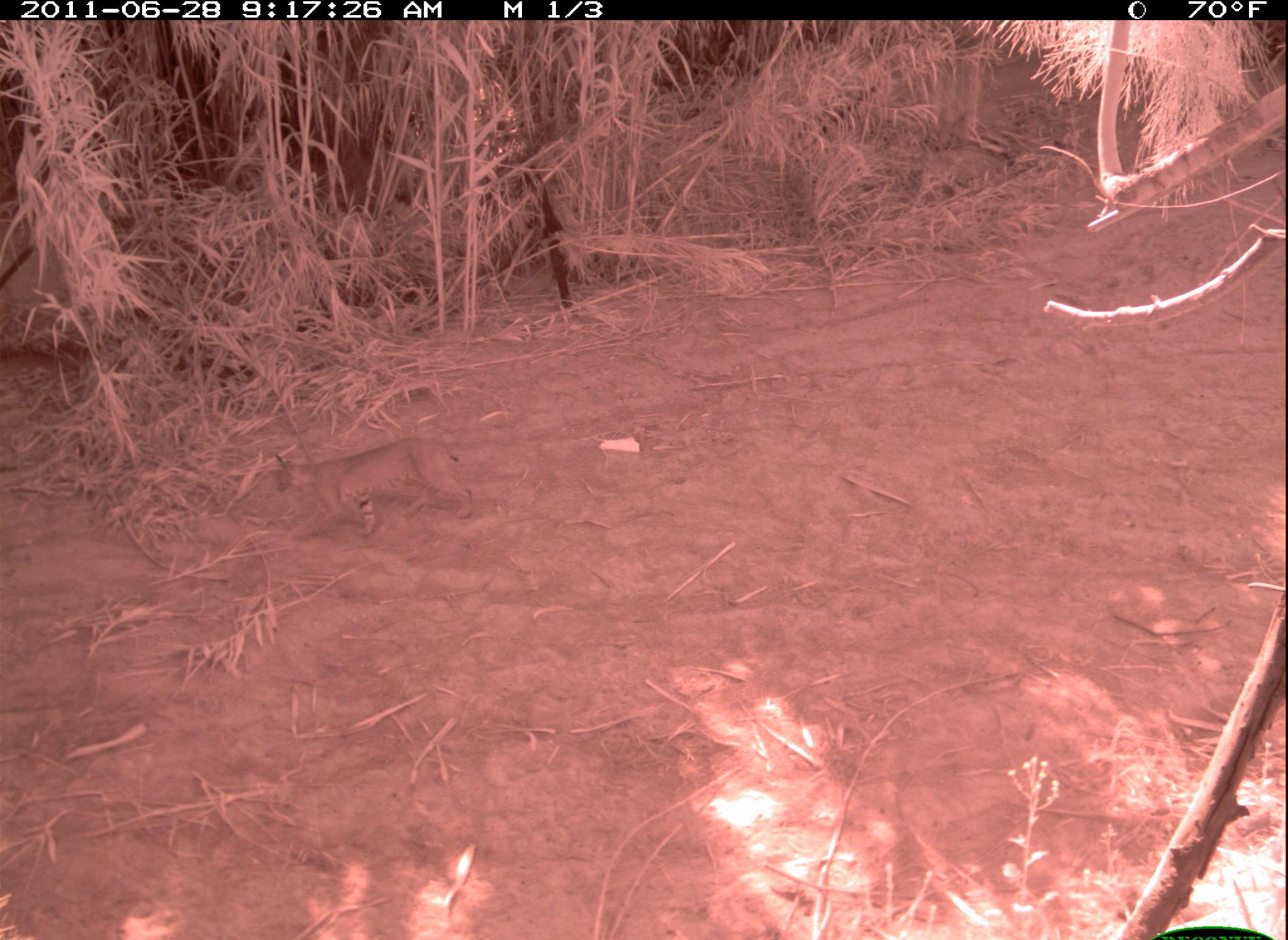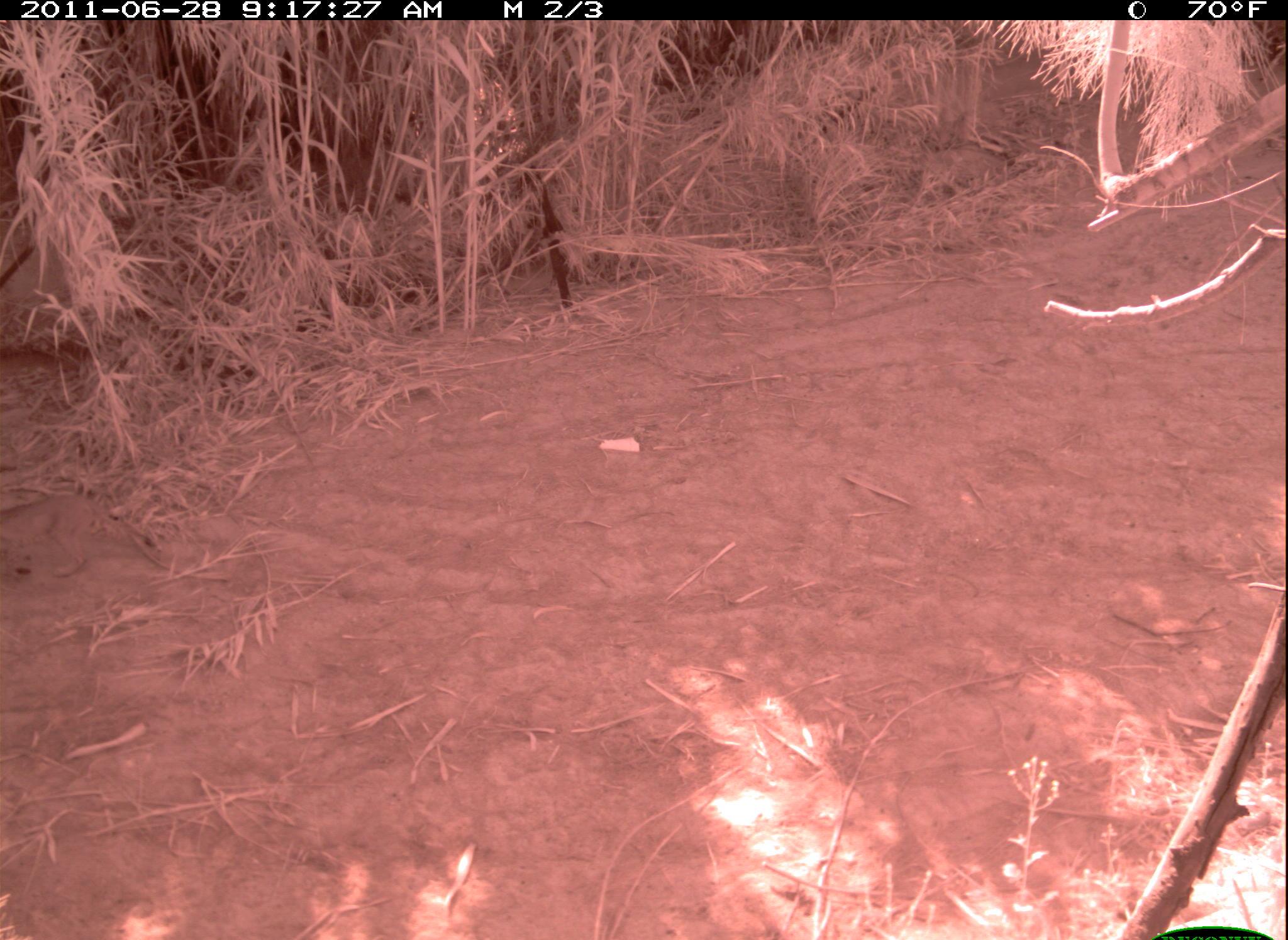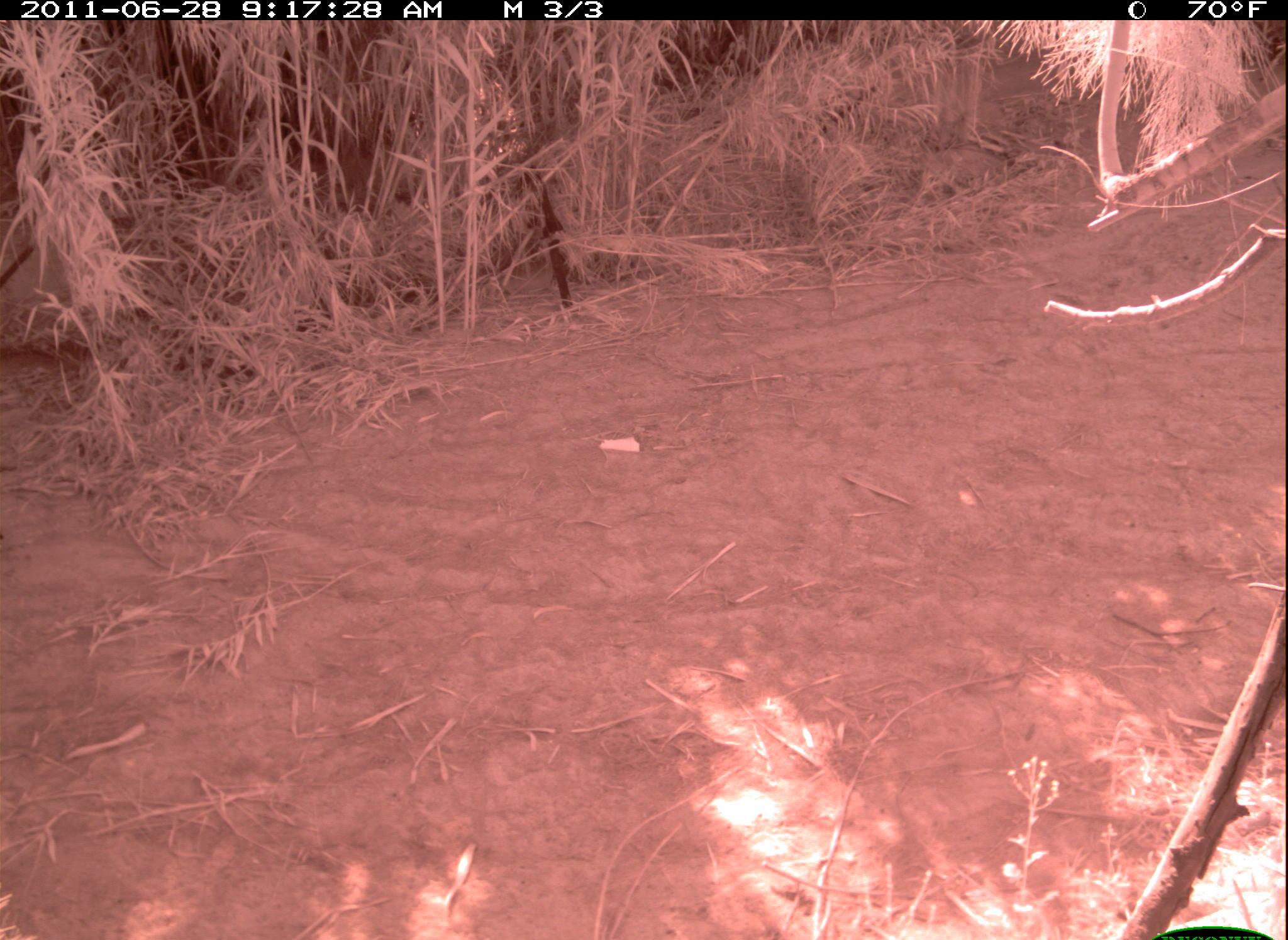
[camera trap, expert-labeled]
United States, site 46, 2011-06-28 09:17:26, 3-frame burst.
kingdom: Animalia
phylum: Chordata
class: Mammalia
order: Carnivora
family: Felidae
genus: Lynx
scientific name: Lynx rufus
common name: bobcat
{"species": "bobcat (Lynx rufus)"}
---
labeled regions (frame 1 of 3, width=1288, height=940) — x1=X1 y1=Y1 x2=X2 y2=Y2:
bobcat: x1=258 y1=430 x2=489 y2=552